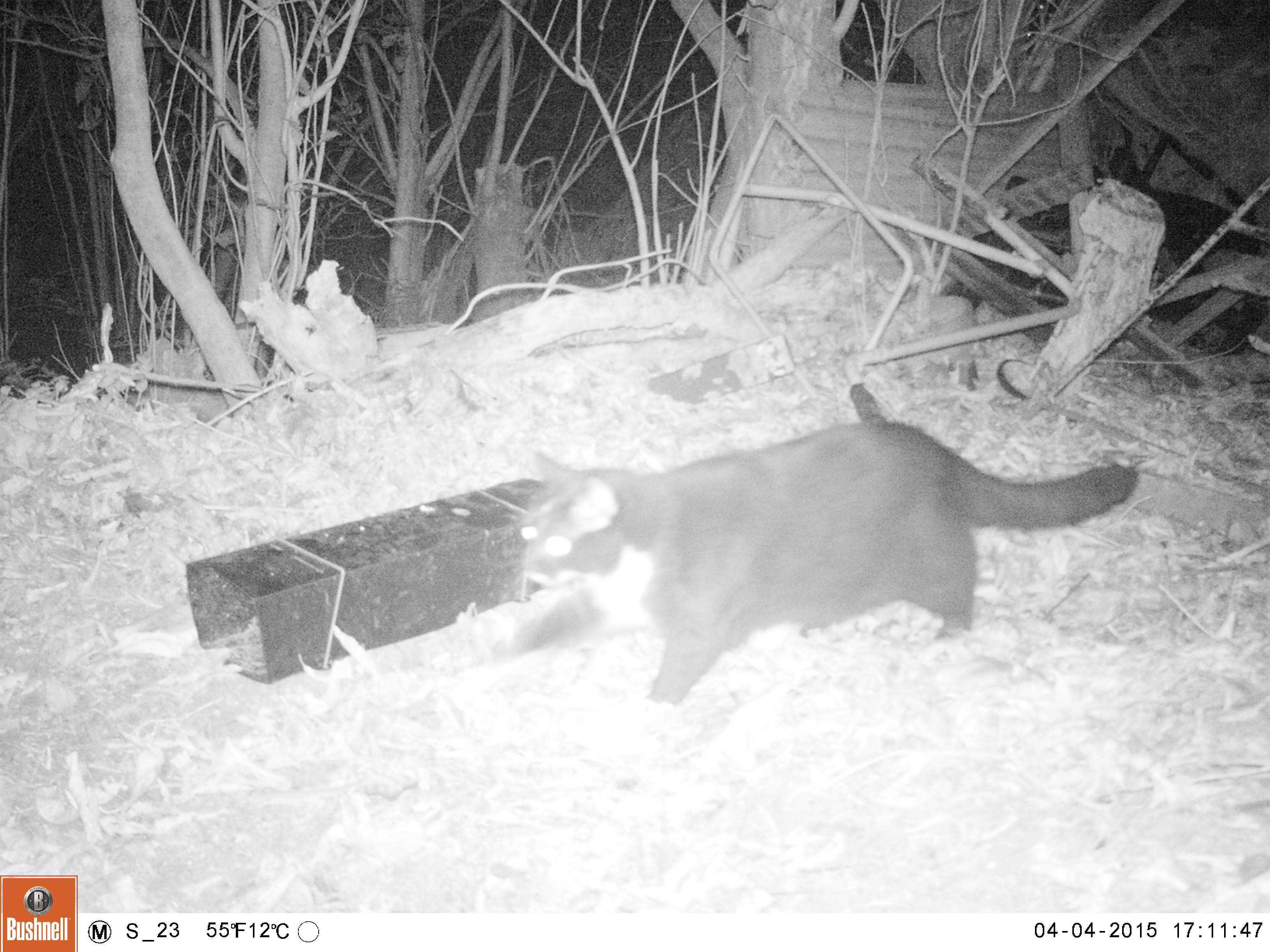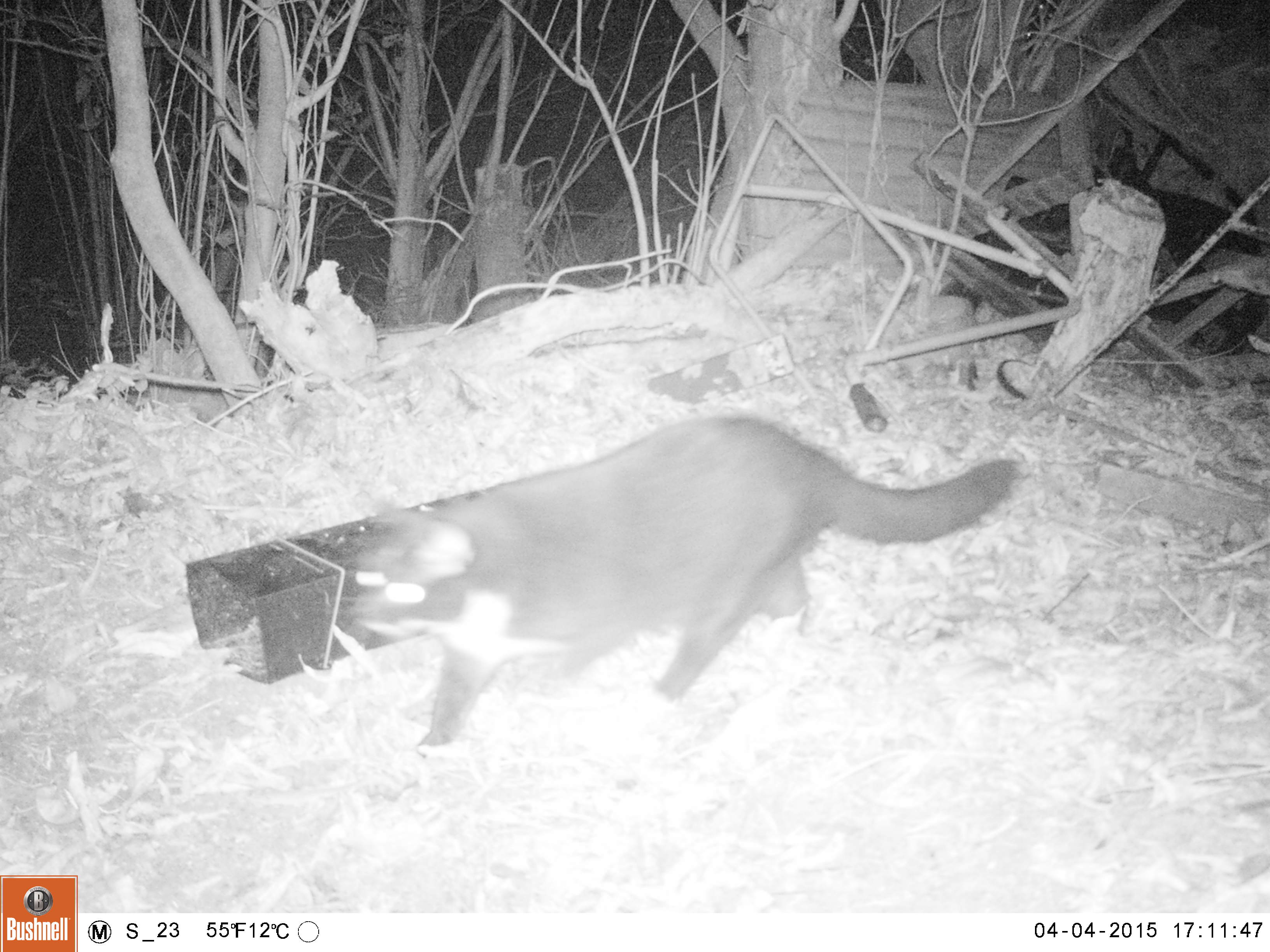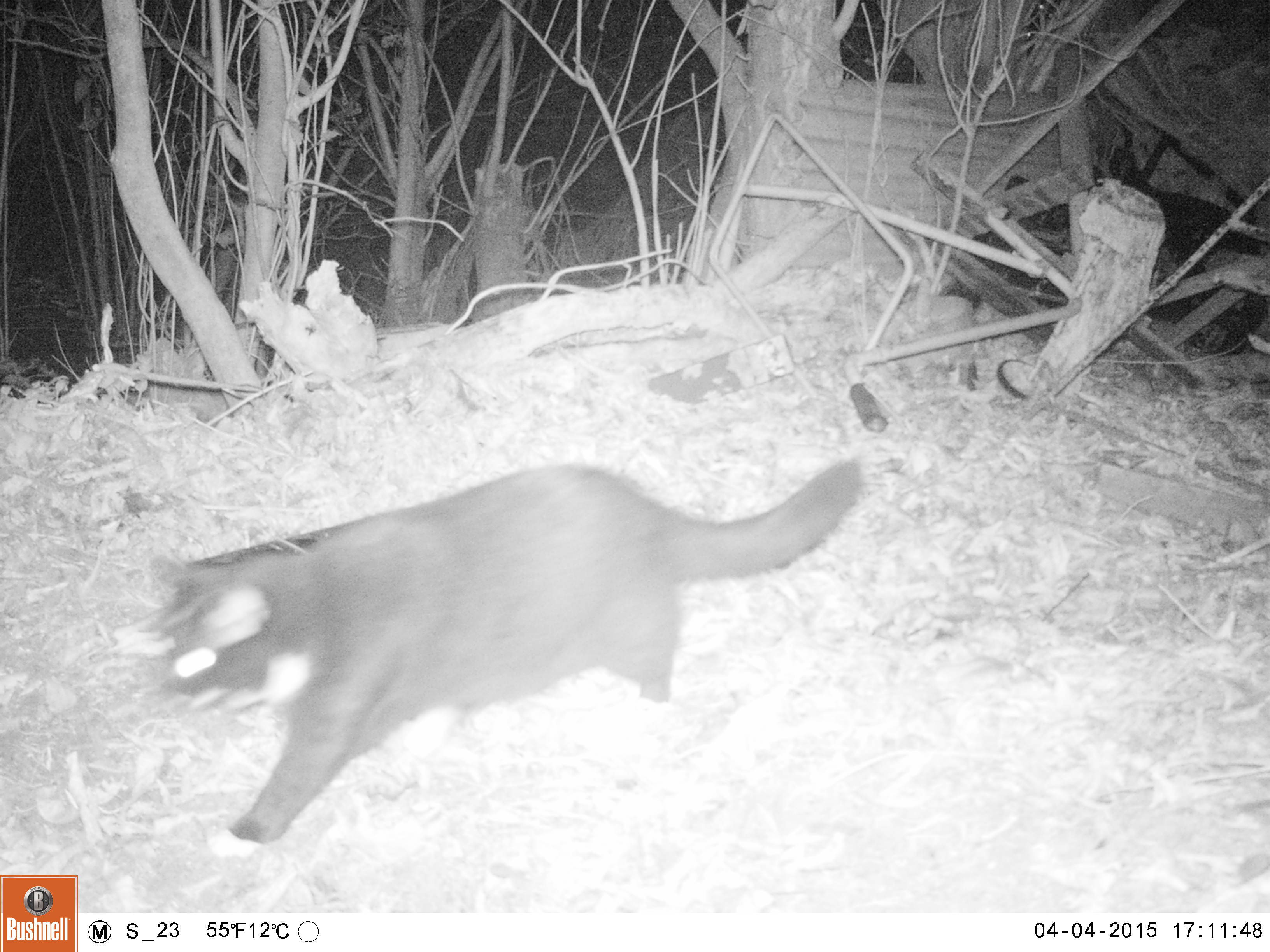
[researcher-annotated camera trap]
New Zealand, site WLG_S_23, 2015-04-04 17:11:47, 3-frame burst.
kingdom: Animalia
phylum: Chordata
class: Mammalia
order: Carnivora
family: Felidae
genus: Felis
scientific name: Felis catus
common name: domestic cat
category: cat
Cat (domestic cat) (Felis catus).